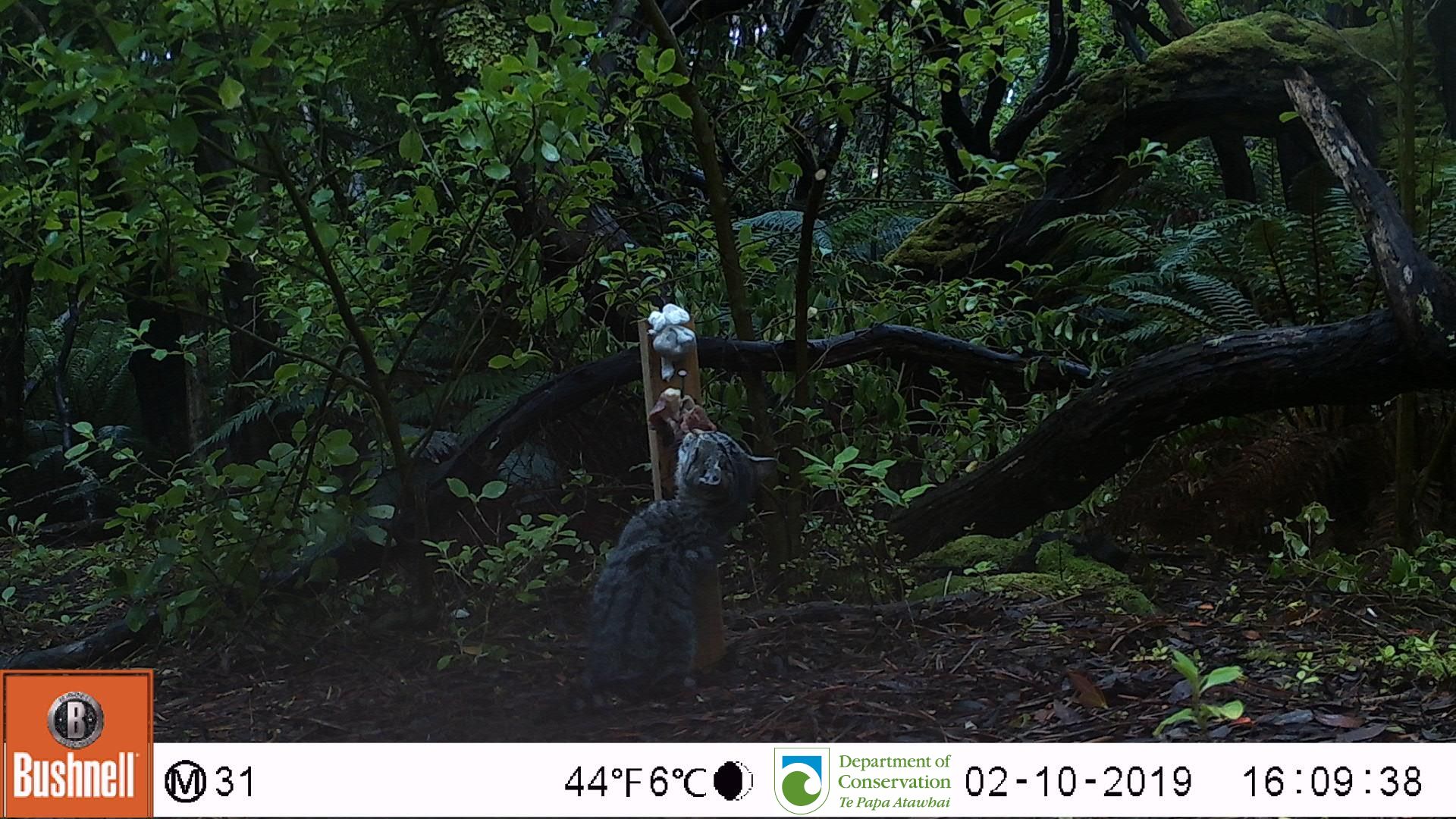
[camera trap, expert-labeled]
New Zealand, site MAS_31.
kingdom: Animalia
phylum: Chordata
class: Mammalia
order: Carnivora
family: Felidae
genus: Felis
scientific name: Felis catus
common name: domestic cat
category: cat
Cat (domestic cat) (Felis catus).